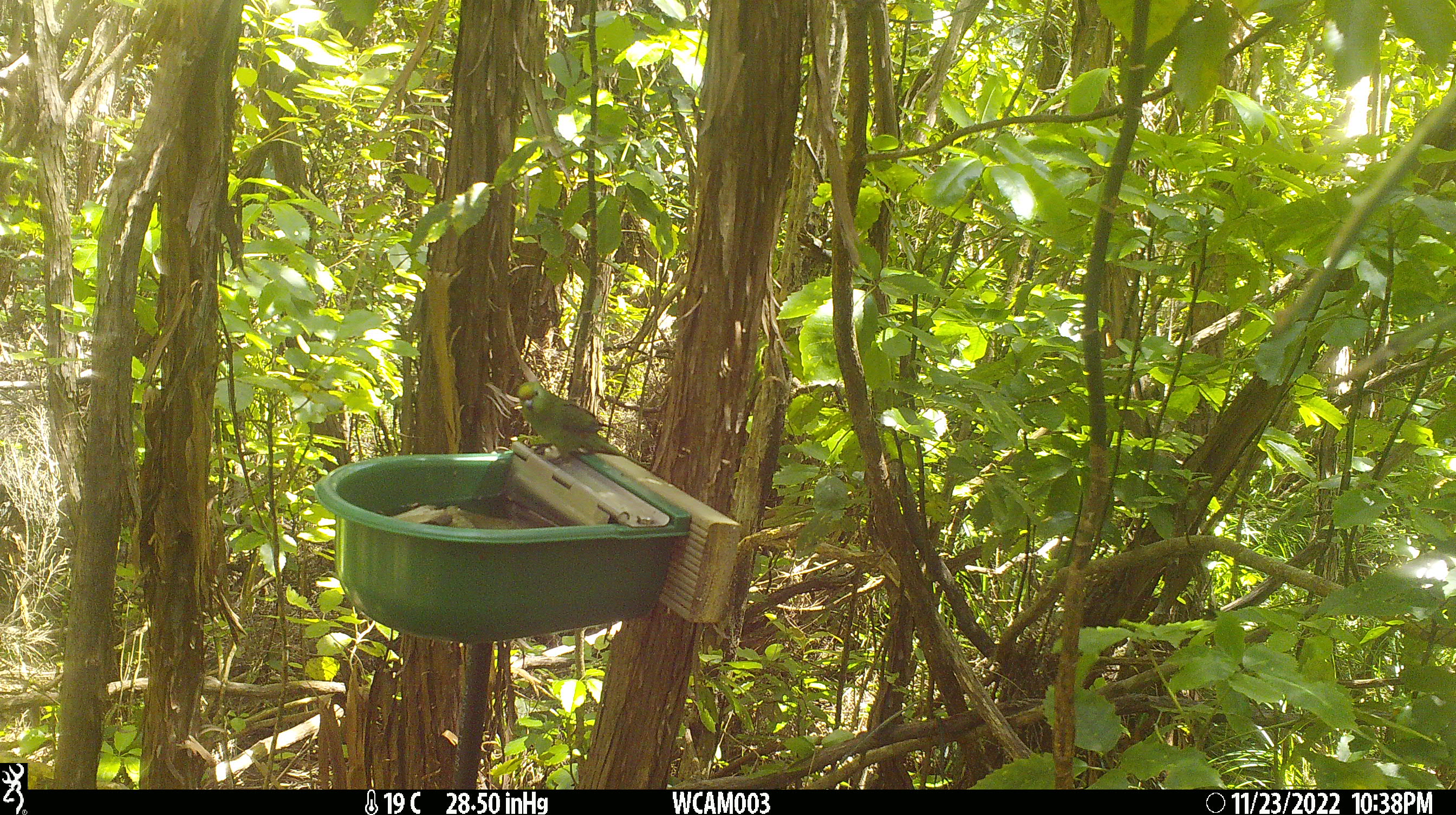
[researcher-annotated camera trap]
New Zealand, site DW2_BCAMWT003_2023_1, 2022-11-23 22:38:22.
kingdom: Animalia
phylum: Chordata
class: Aves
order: Psittaciformes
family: Psittaculidae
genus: Cyanoramphus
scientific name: Cyanoramphus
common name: parakeet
Parakeet (Cyanoramphus).